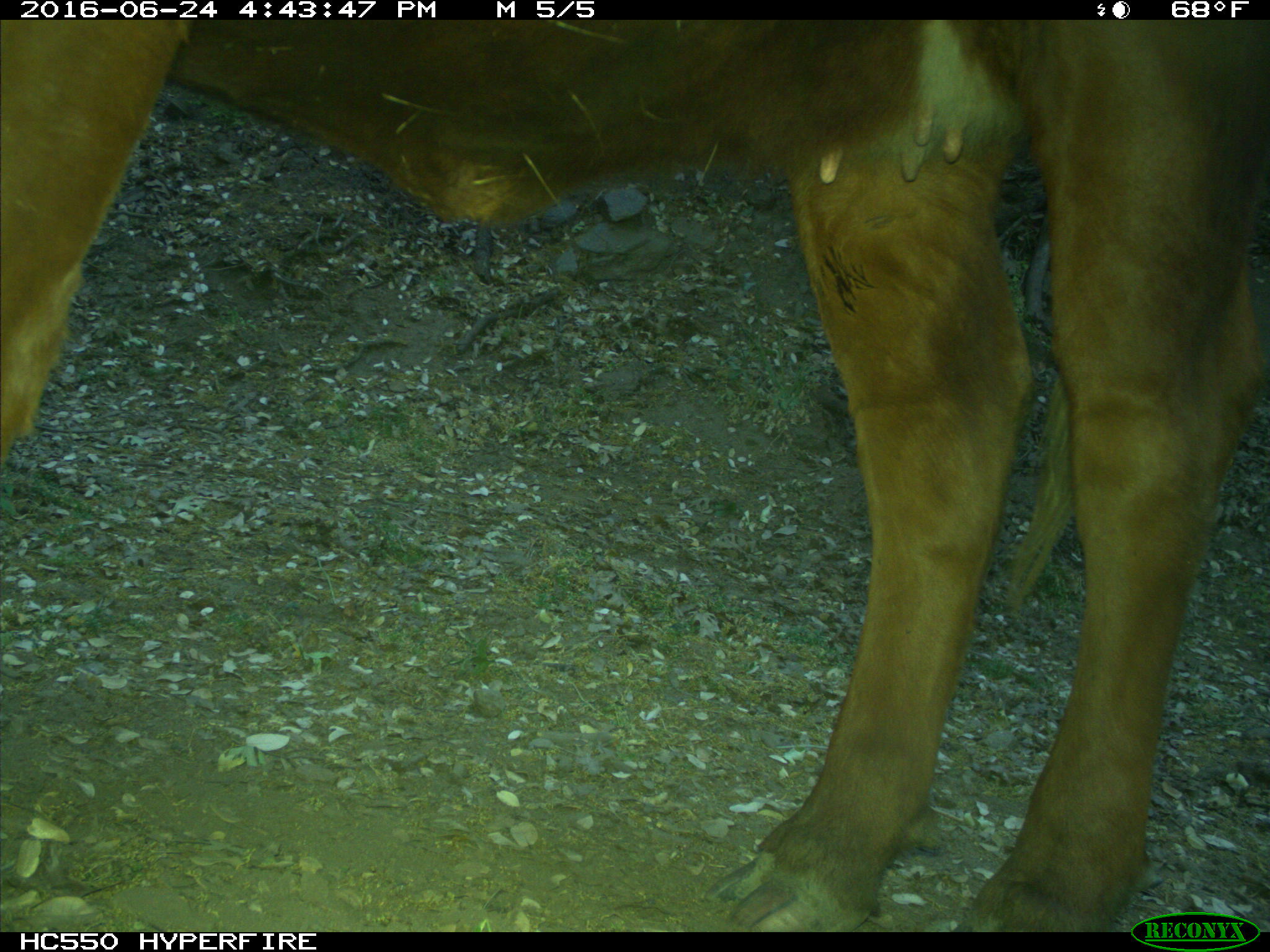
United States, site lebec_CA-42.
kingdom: Animalia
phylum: Chordata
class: Mammalia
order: Artiodactyla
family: Bovidae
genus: Bos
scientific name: Bos taurus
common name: domestic cow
Bos taurus (domestic cow).